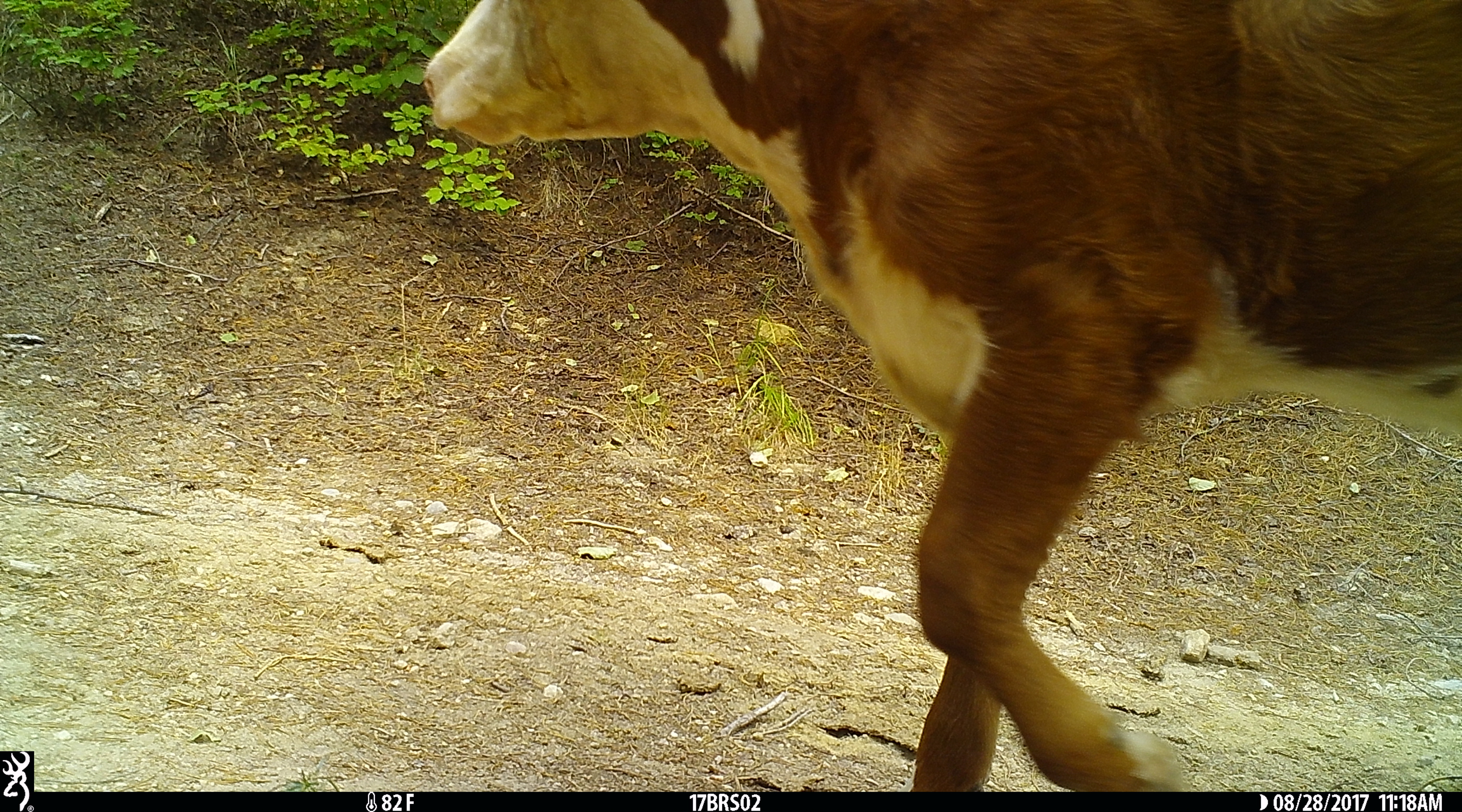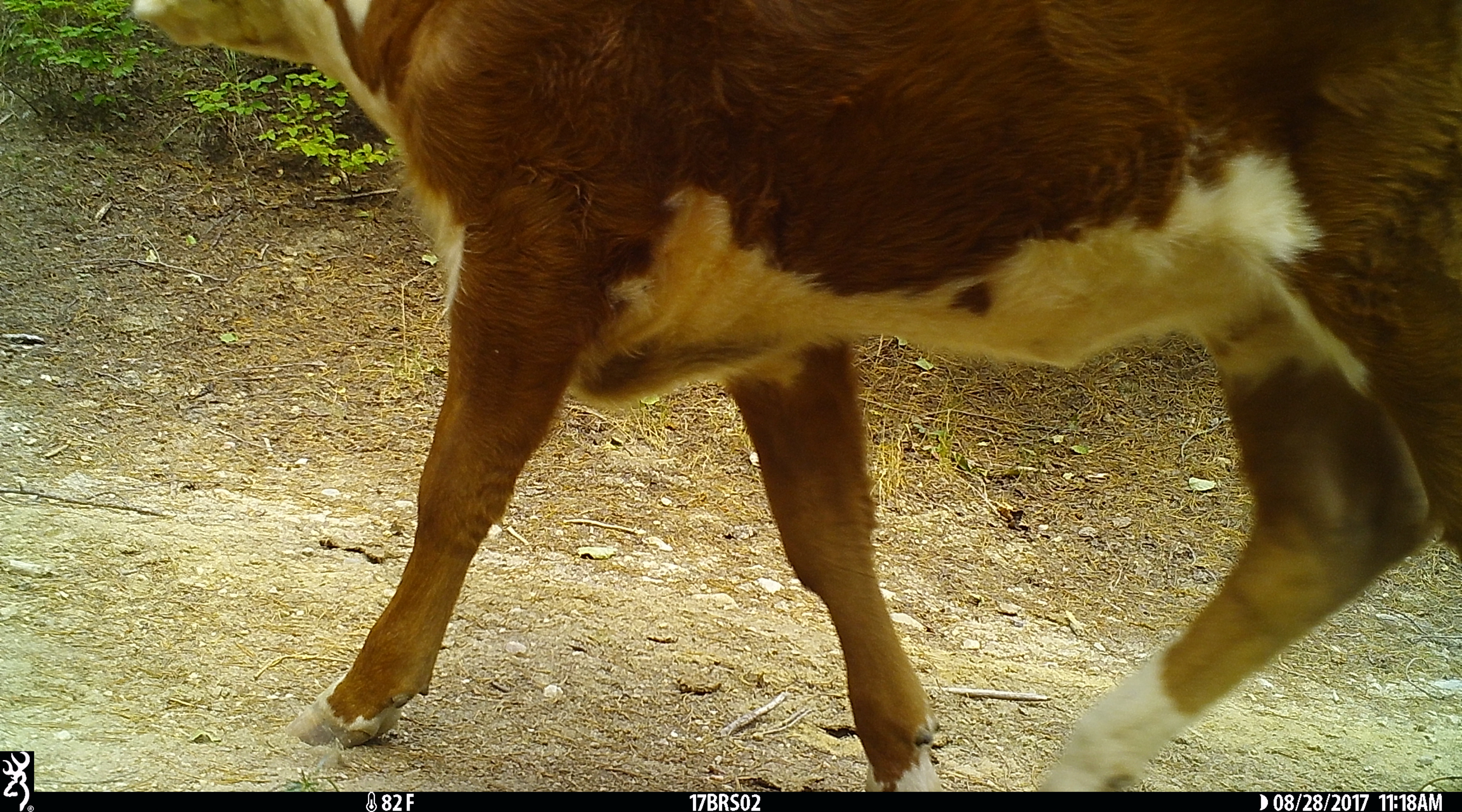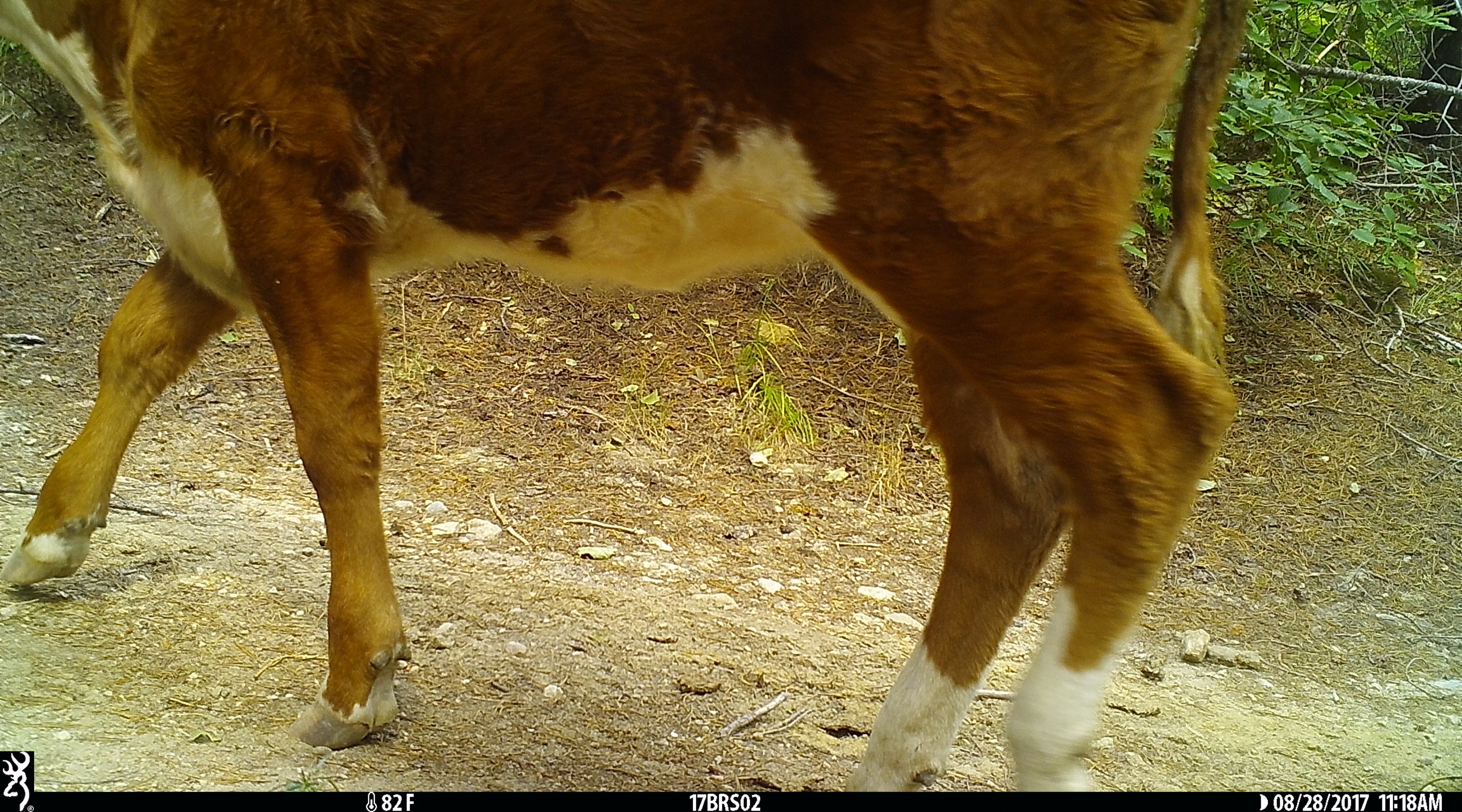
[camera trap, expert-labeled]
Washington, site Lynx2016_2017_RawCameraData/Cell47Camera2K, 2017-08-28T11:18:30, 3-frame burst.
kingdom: Animalia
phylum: Chordata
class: Mammalia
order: Artiodactyla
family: Bovidae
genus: Bos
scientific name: Bos taurus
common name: domestic cattle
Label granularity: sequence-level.